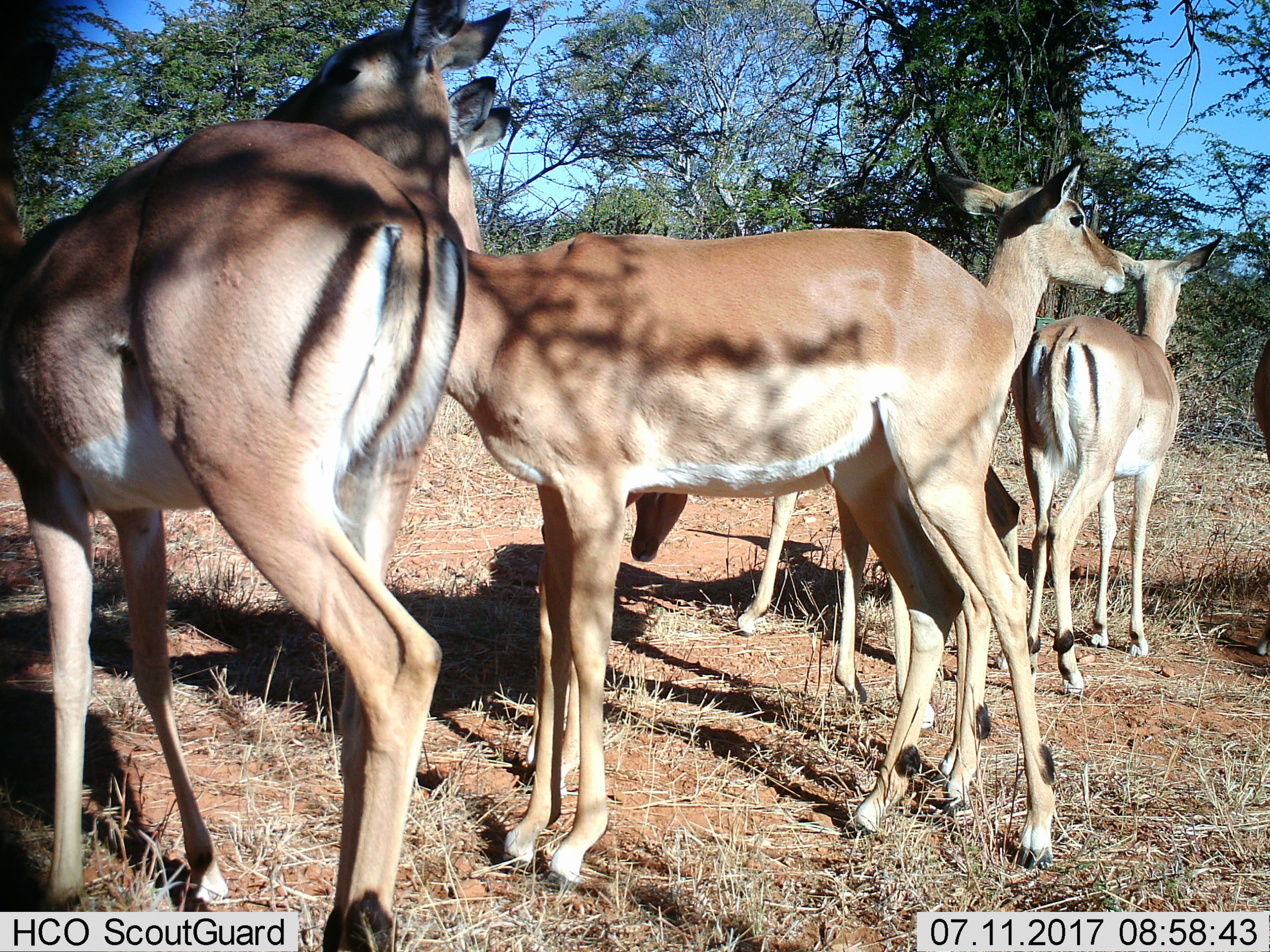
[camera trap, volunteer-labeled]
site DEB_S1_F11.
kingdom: Animalia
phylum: Chordata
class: Mammalia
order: Artiodactyla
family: Bovidae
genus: Aepyceros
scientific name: Aepyceros melampus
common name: impala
Impala (Aepyceros melampus), count 6. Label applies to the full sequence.